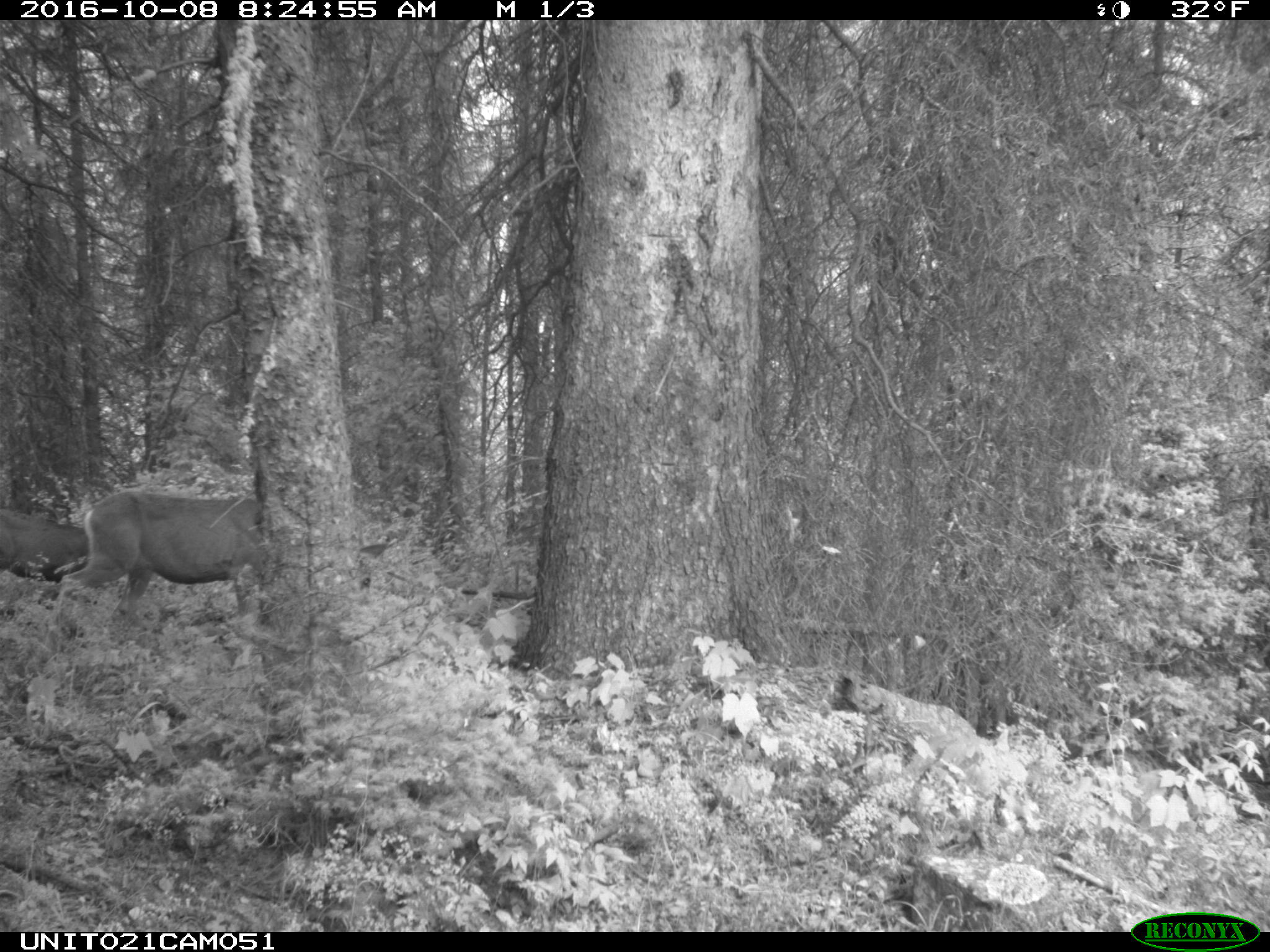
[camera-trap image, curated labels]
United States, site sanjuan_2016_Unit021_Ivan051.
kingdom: Animalia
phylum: Chordata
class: Mammalia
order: Artiodactyla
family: Cervidae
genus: Odocoileus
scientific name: Odocoileus hemionus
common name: mule deer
Odocoileus hemionus (mule deer).